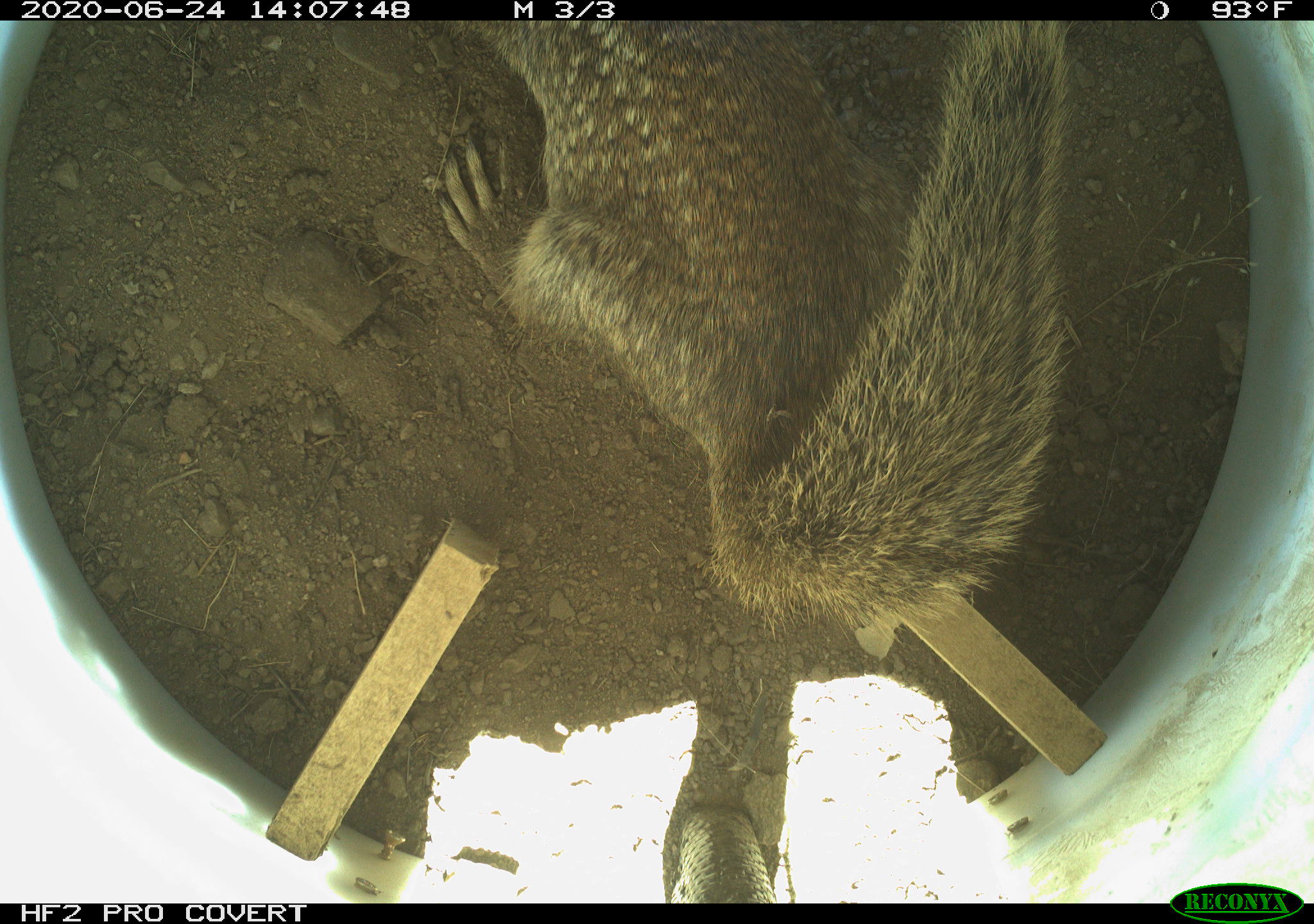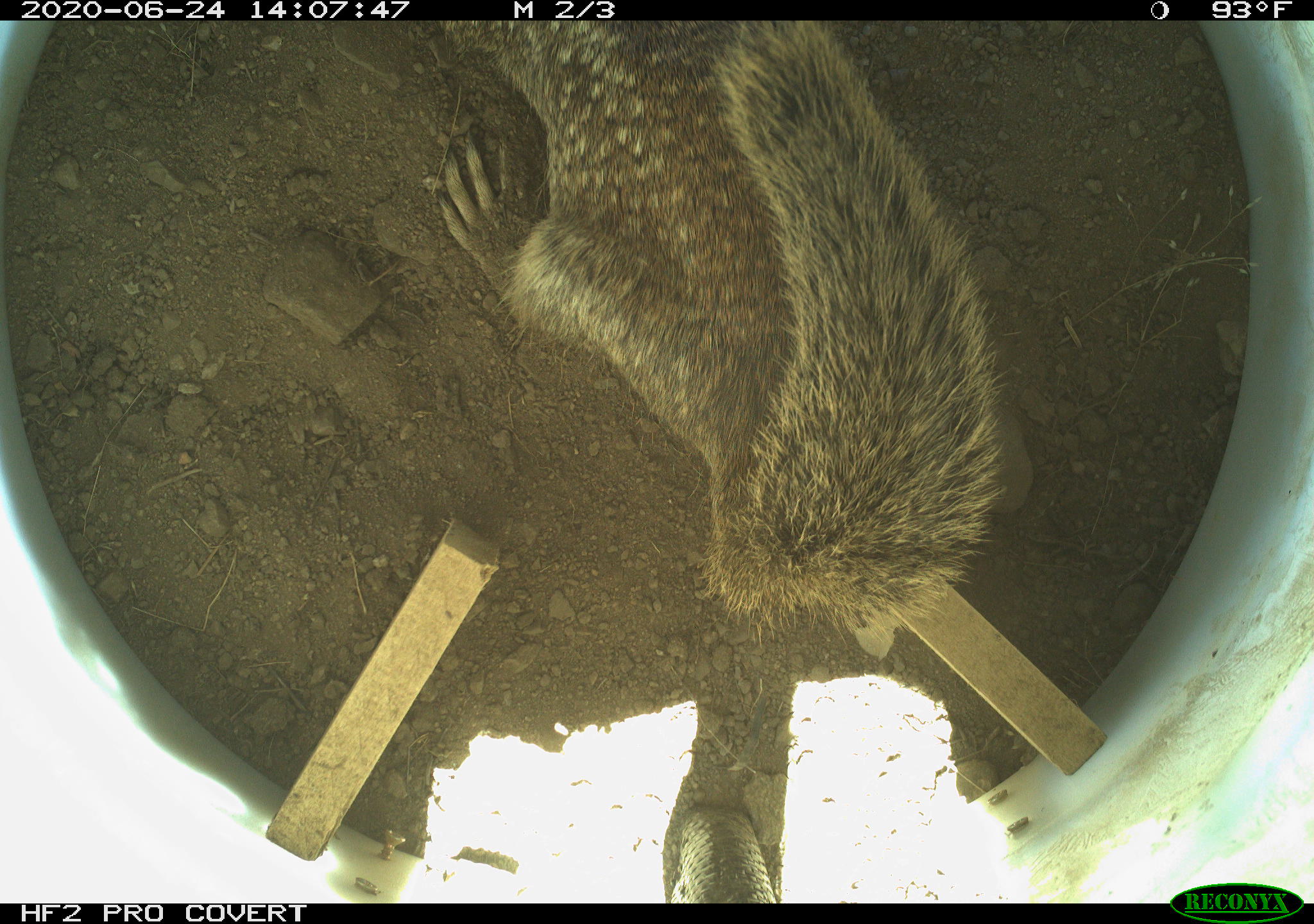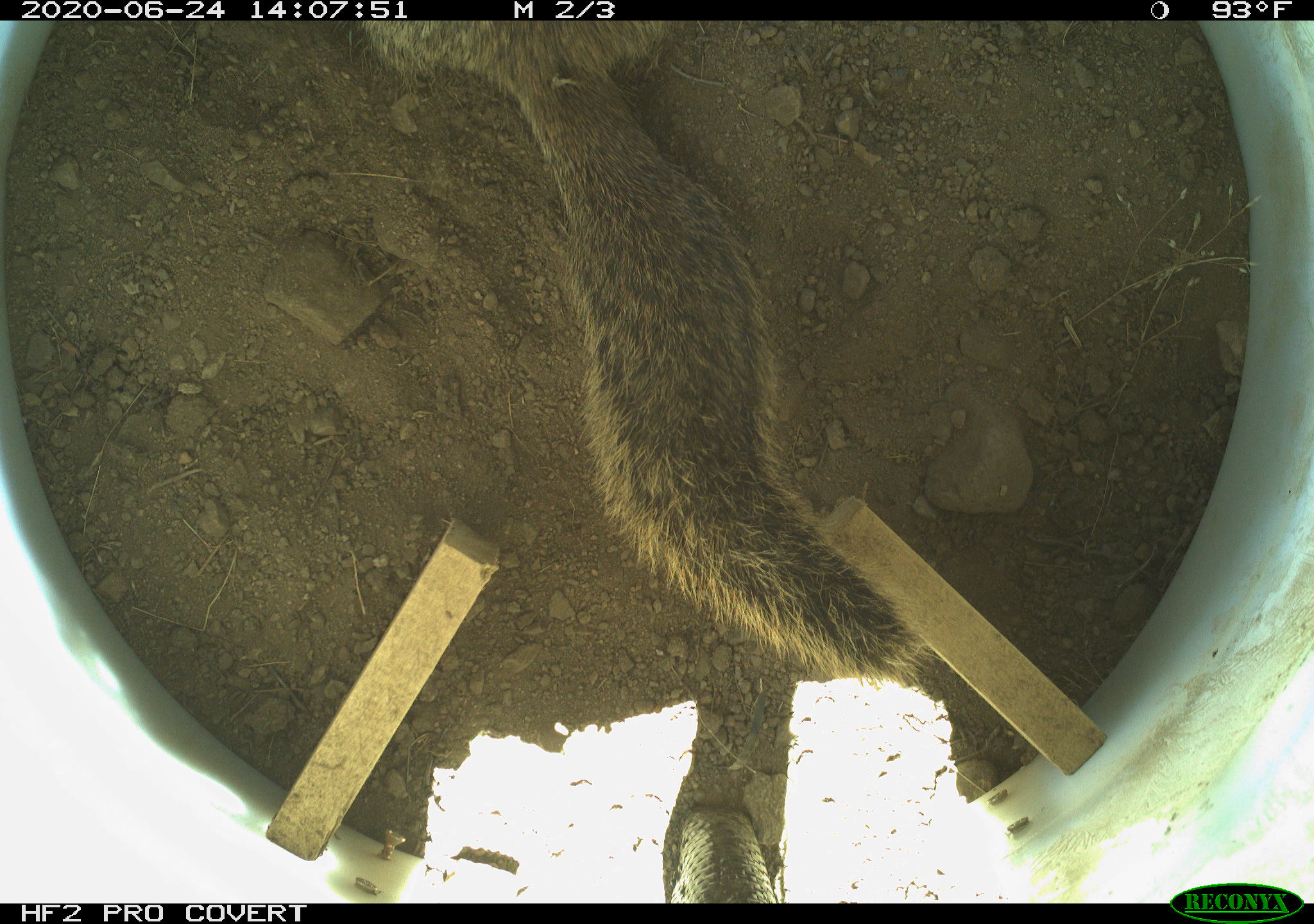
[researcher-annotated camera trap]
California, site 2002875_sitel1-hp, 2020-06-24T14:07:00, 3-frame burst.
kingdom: Animalia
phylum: Chordata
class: Mammalia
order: Rodentia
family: Sciuridae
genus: Otospermophilus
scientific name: Otospermophilus beecheyi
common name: california ground squirrel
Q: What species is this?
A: California ground squirrel (Otospermophilus beecheyi).